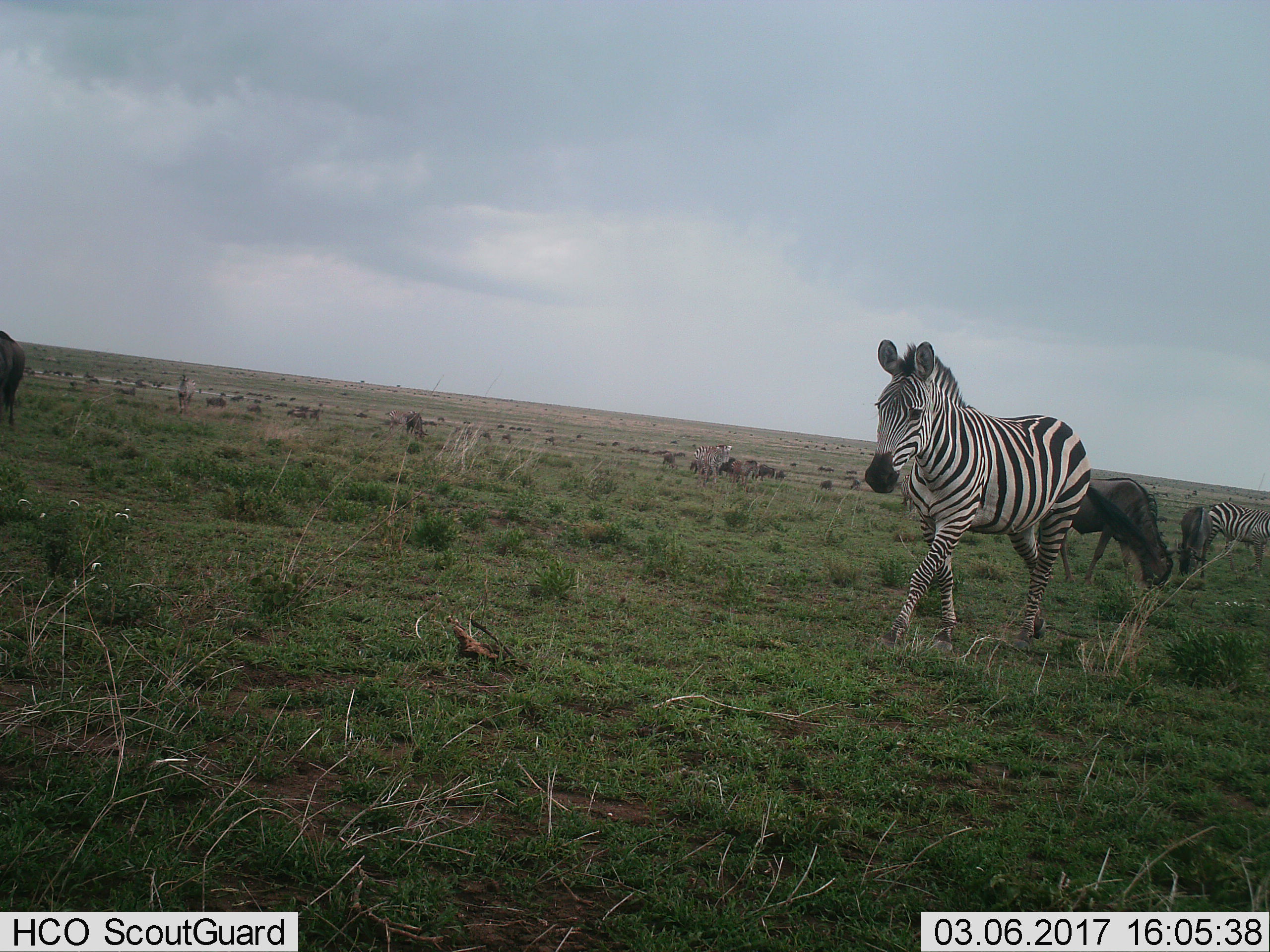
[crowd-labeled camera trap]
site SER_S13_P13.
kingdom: Animalia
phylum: Chordata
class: Mammalia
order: Perissodactyla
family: Equidae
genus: Equus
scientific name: Equus quagga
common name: plains zebra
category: zebraplains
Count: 4.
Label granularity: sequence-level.